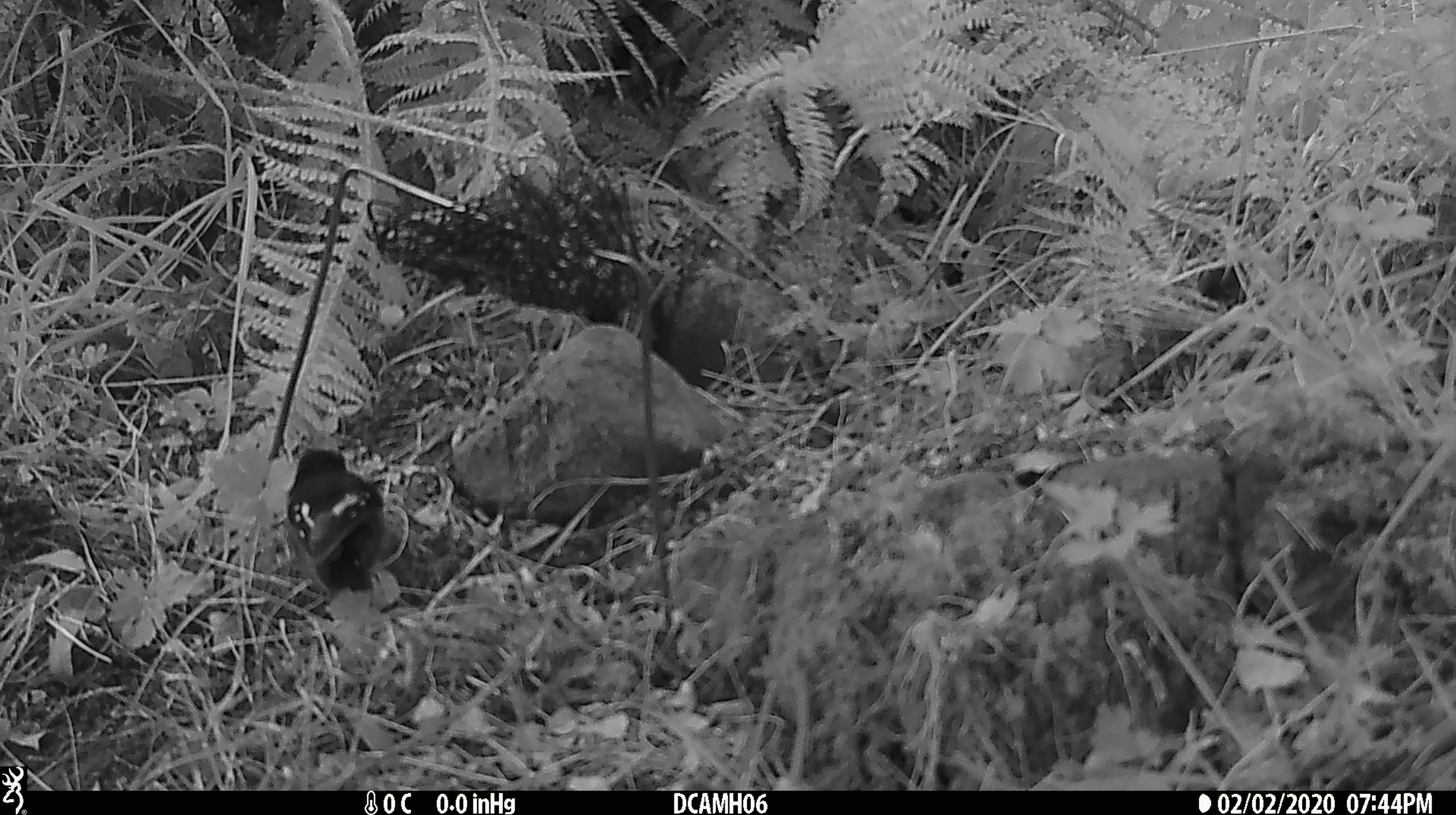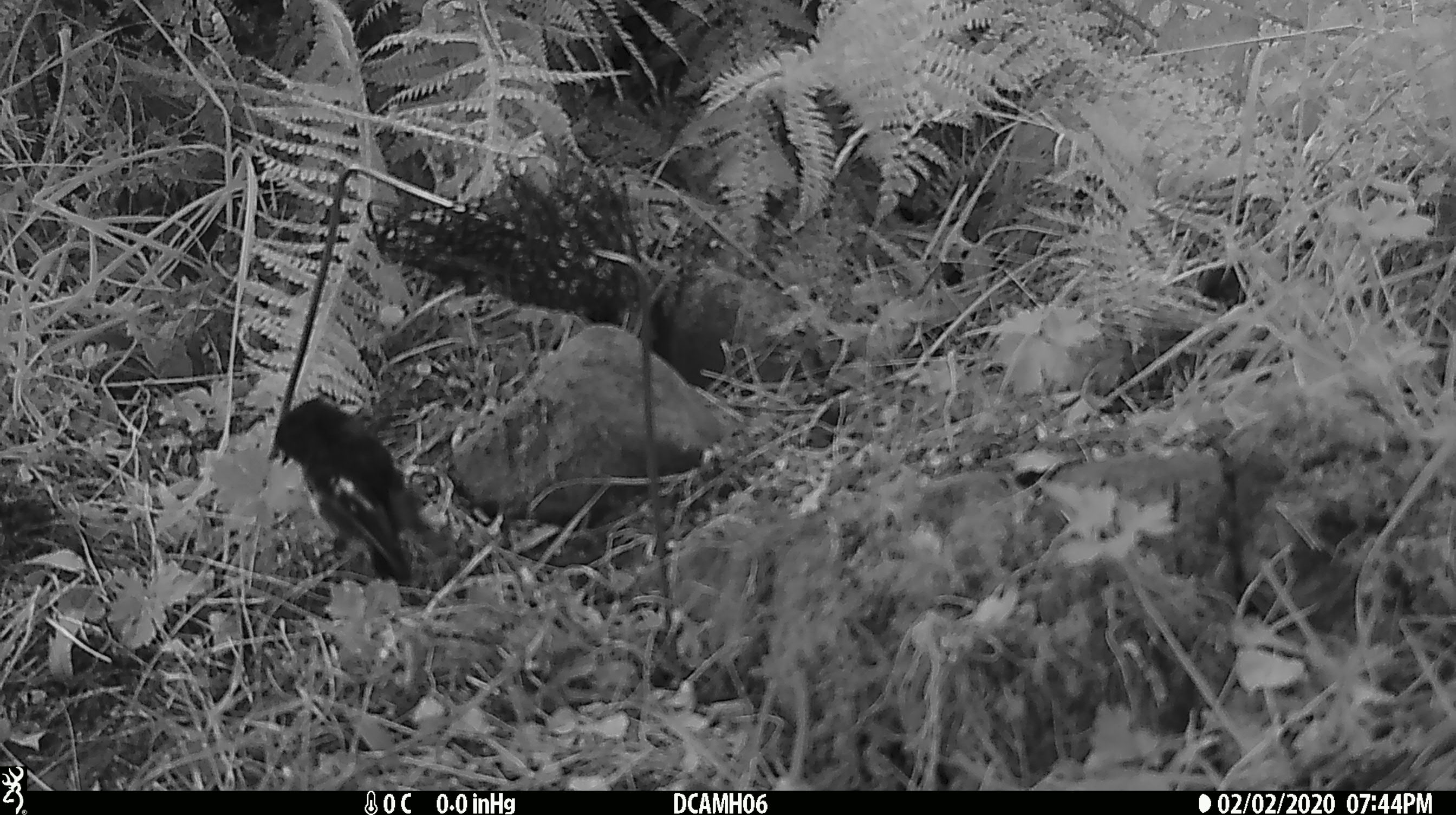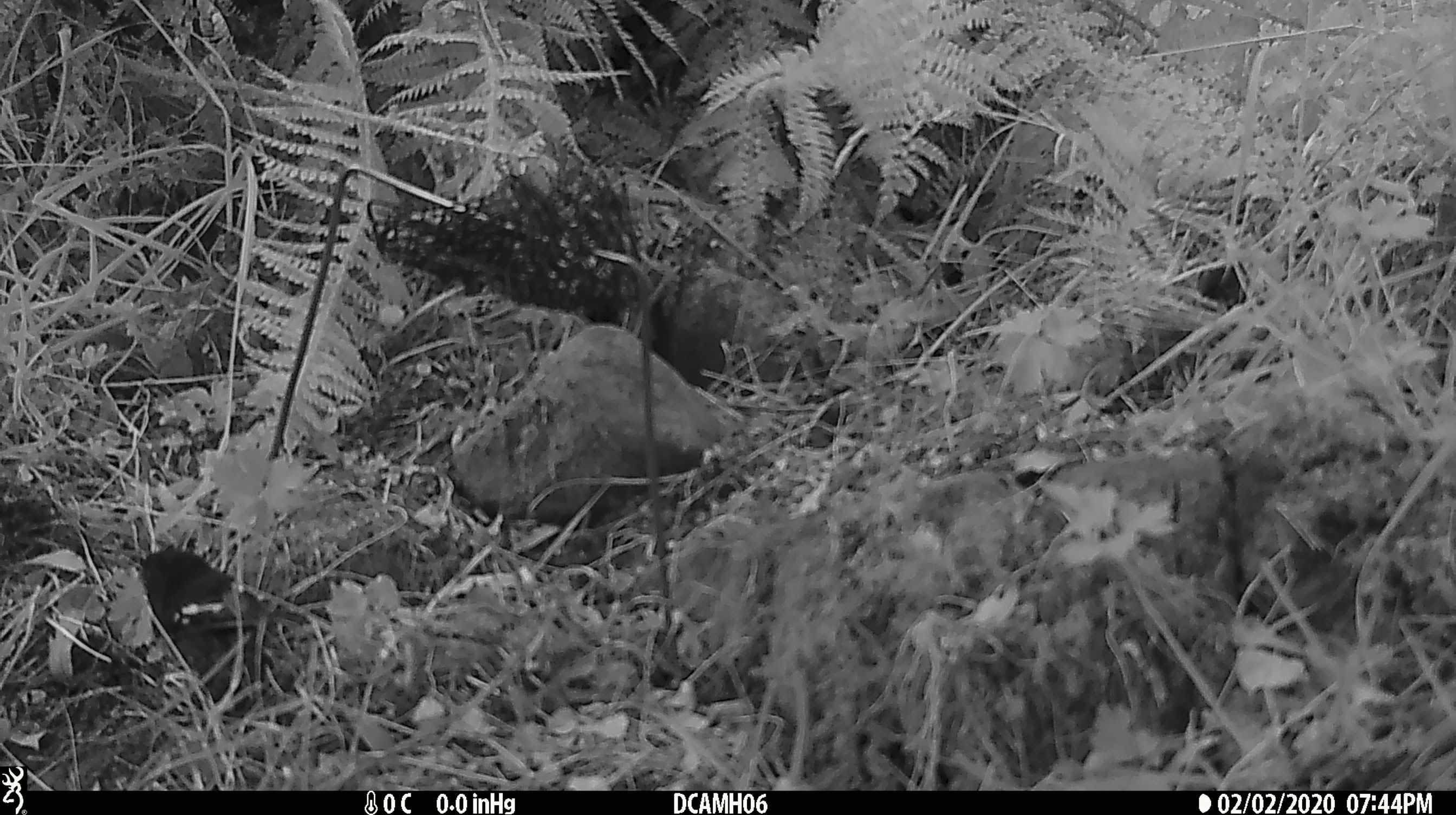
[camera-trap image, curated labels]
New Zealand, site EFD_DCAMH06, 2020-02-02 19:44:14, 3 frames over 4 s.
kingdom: Animalia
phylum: Chordata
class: Aves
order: Passeriformes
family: Petroicidae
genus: Petroica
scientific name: Petroica macrocephala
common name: tomtit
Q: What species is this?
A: Tomtit (Petroica macrocephala).